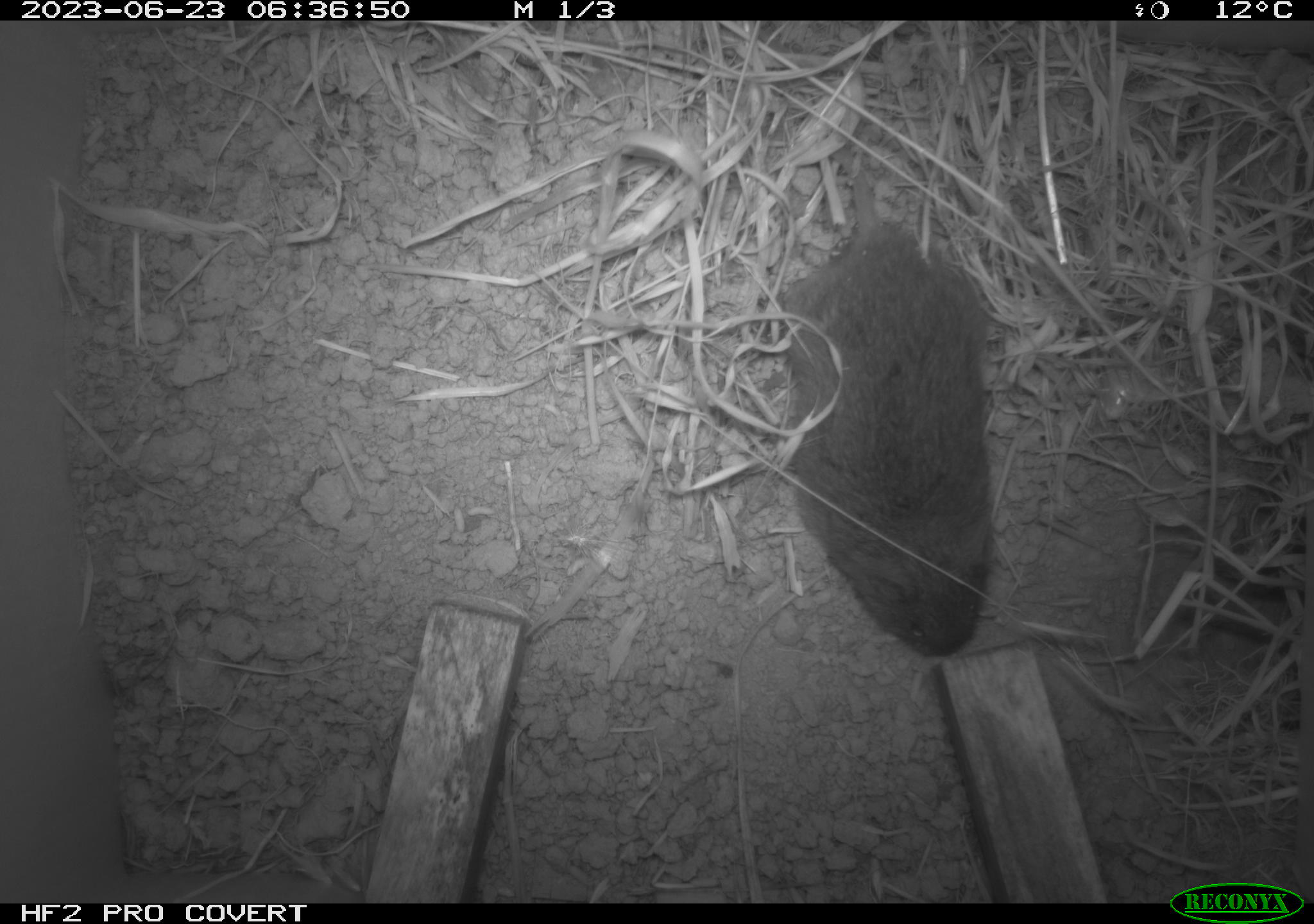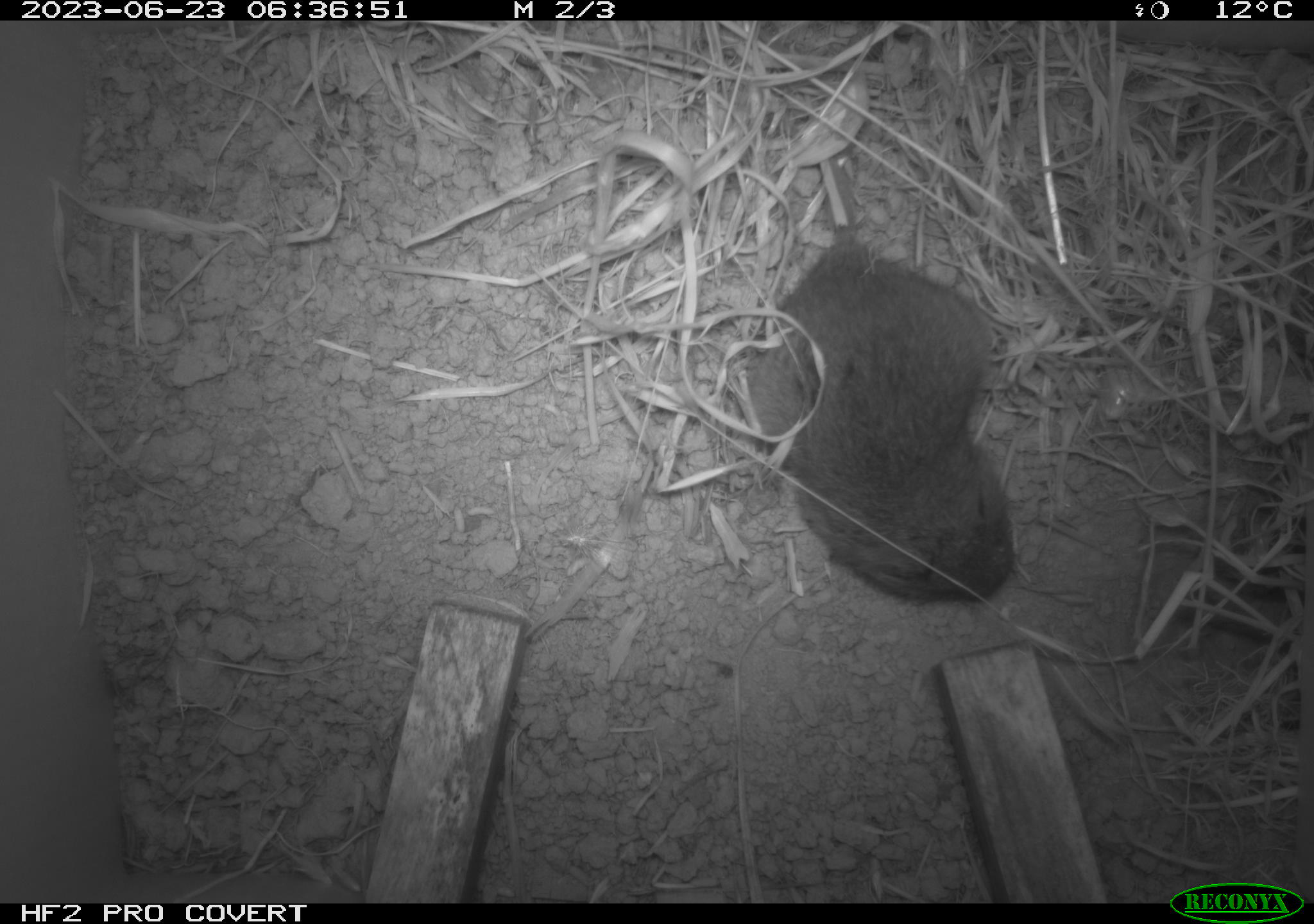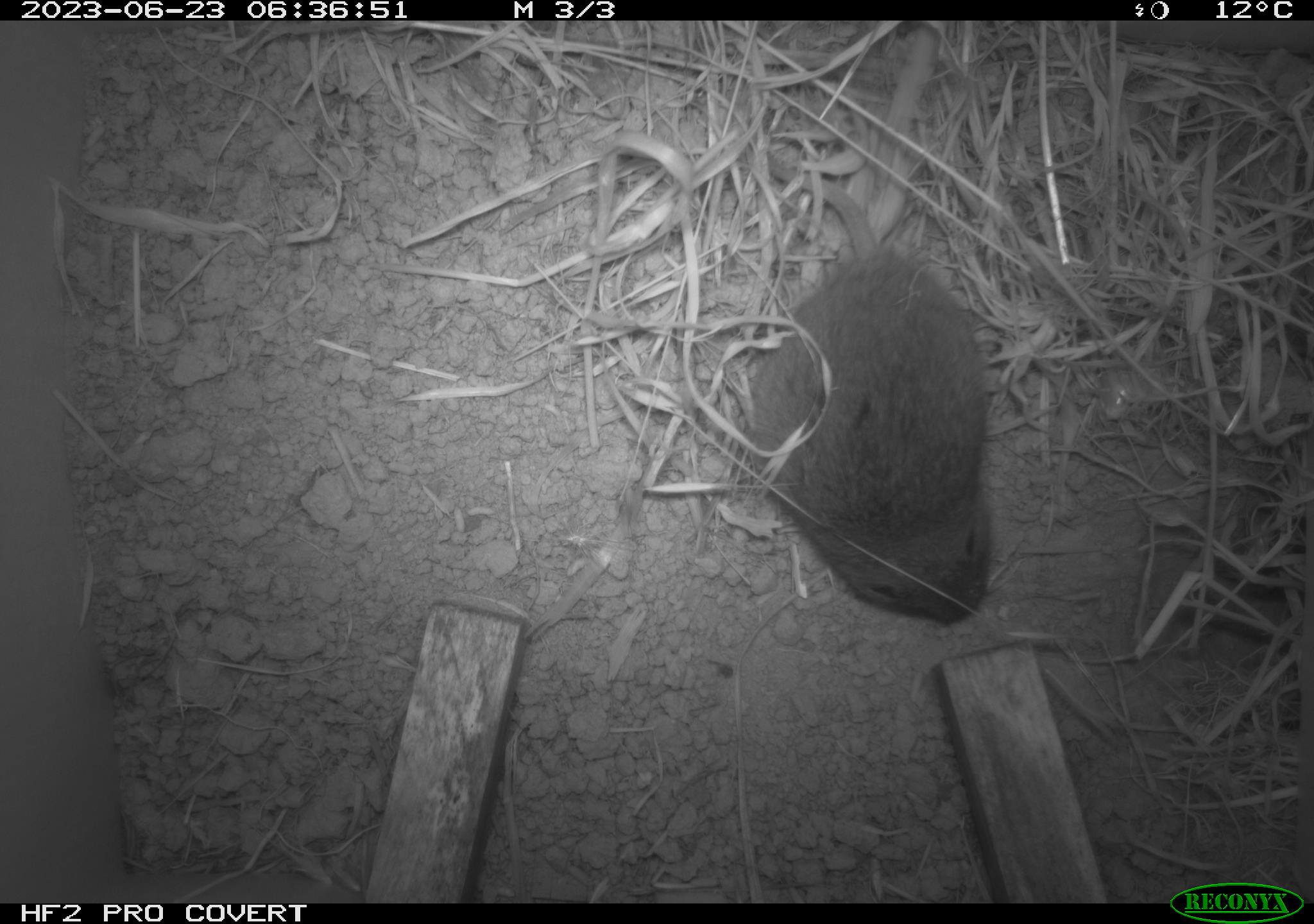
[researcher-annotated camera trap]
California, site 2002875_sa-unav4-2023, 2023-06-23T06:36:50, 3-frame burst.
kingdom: Animalia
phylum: Chordata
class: Mammalia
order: Rodentia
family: Cricetidae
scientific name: Arvicolinae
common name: voles, lemmings, and muskrats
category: arvicolinae subfamily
Arvicolinae subfamily (voles, lemmings, and muskrats) (Arvicolinae).